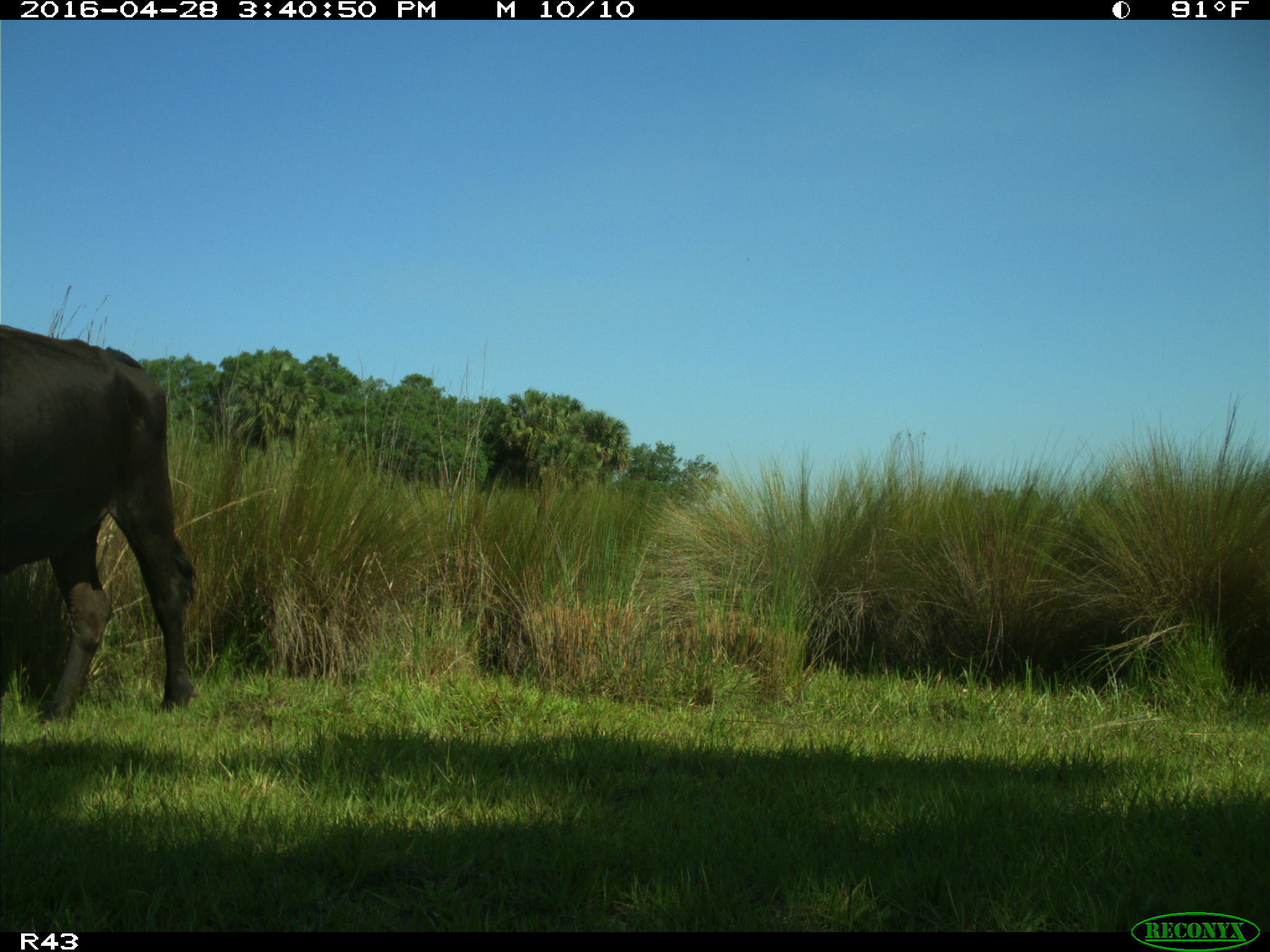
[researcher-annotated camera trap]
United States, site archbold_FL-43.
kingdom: Animalia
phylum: Chordata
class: Mammalia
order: Artiodactyla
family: Bovidae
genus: Bos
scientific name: Bos taurus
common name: domestic cow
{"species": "Bos taurus (domestic cow)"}